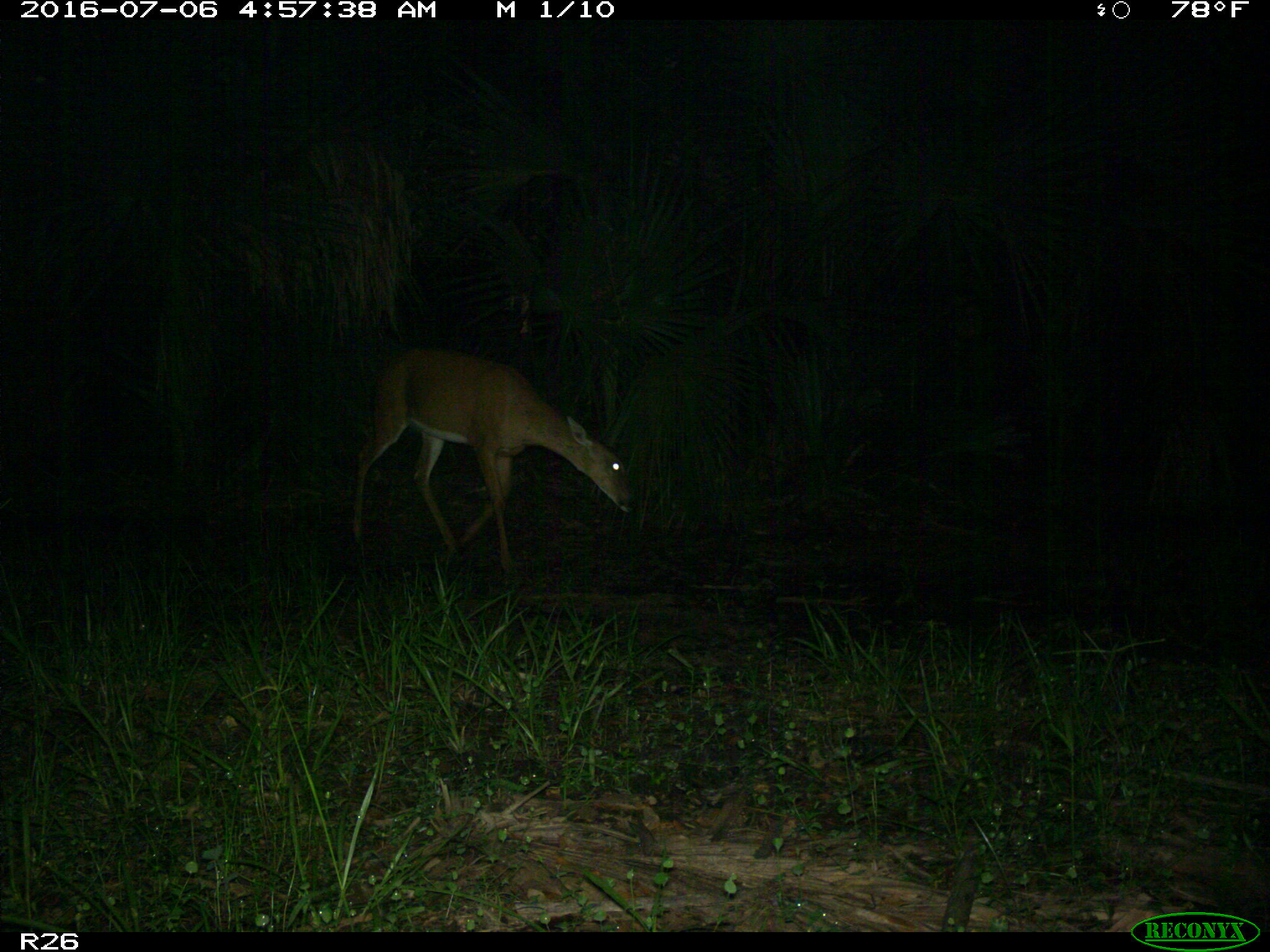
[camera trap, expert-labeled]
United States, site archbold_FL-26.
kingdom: Animalia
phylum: Chordata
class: Mammalia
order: Artiodactyla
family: Cervidae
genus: Odocoileus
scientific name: Odocoileus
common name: deer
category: unidentified deer